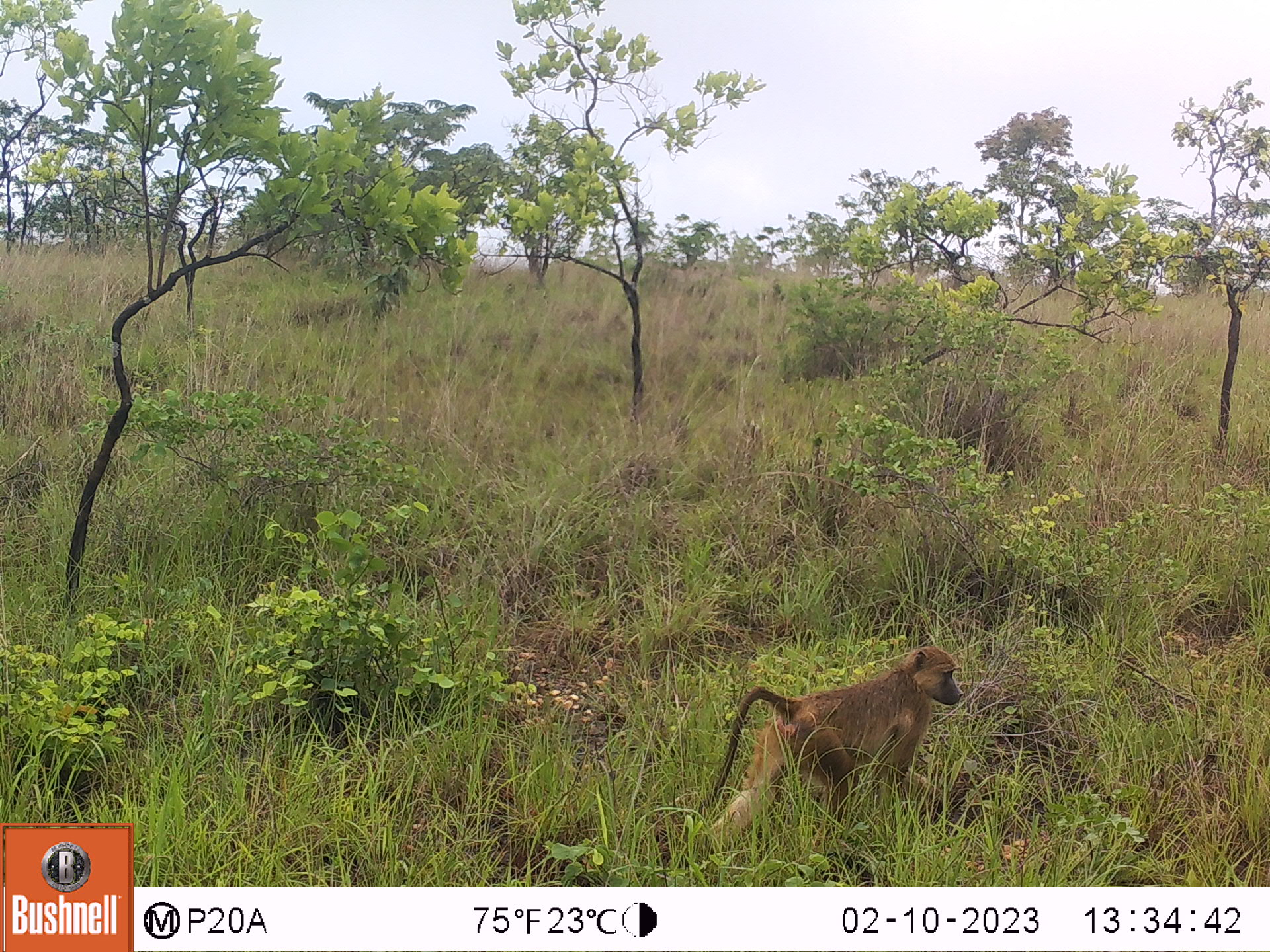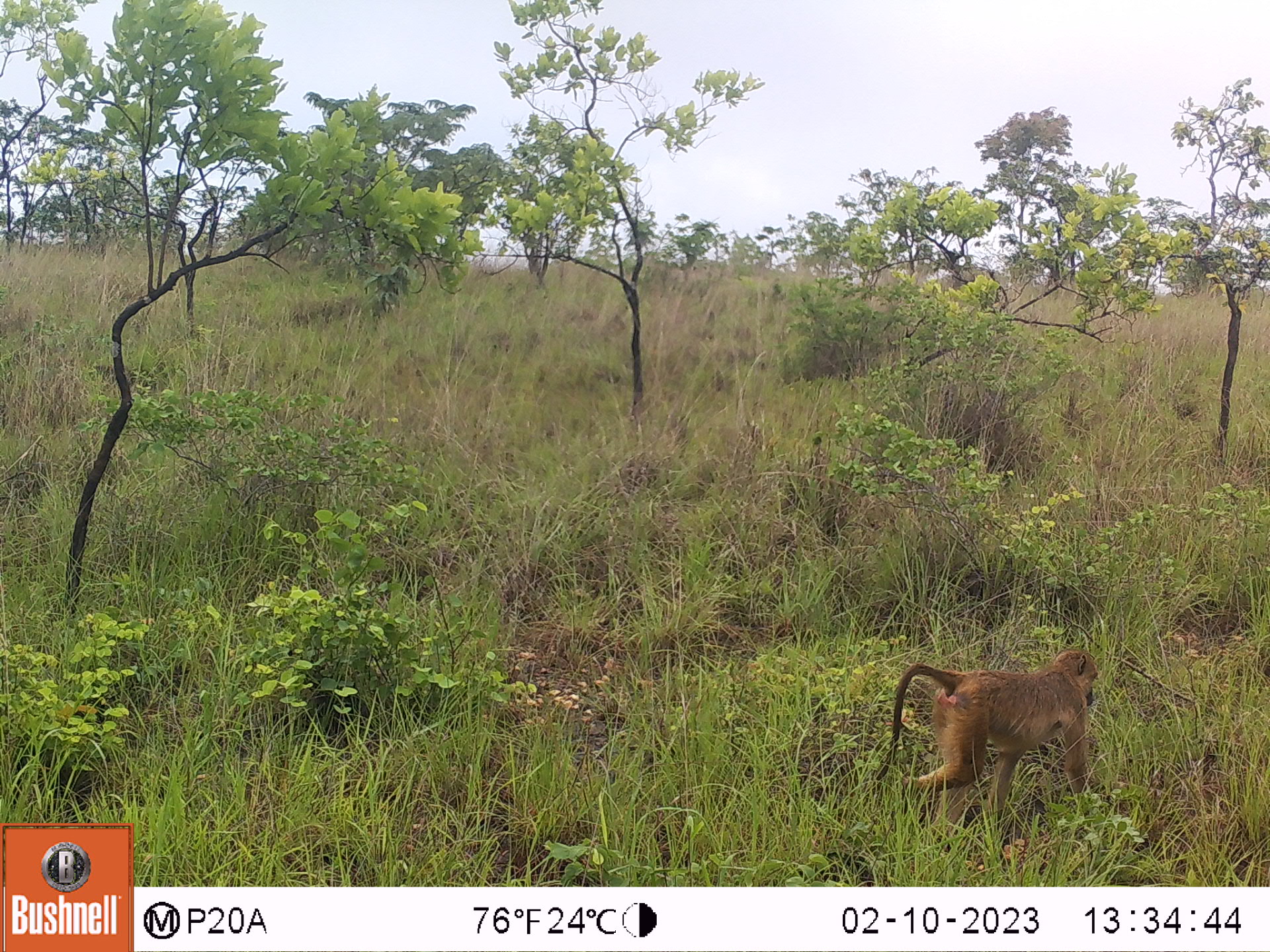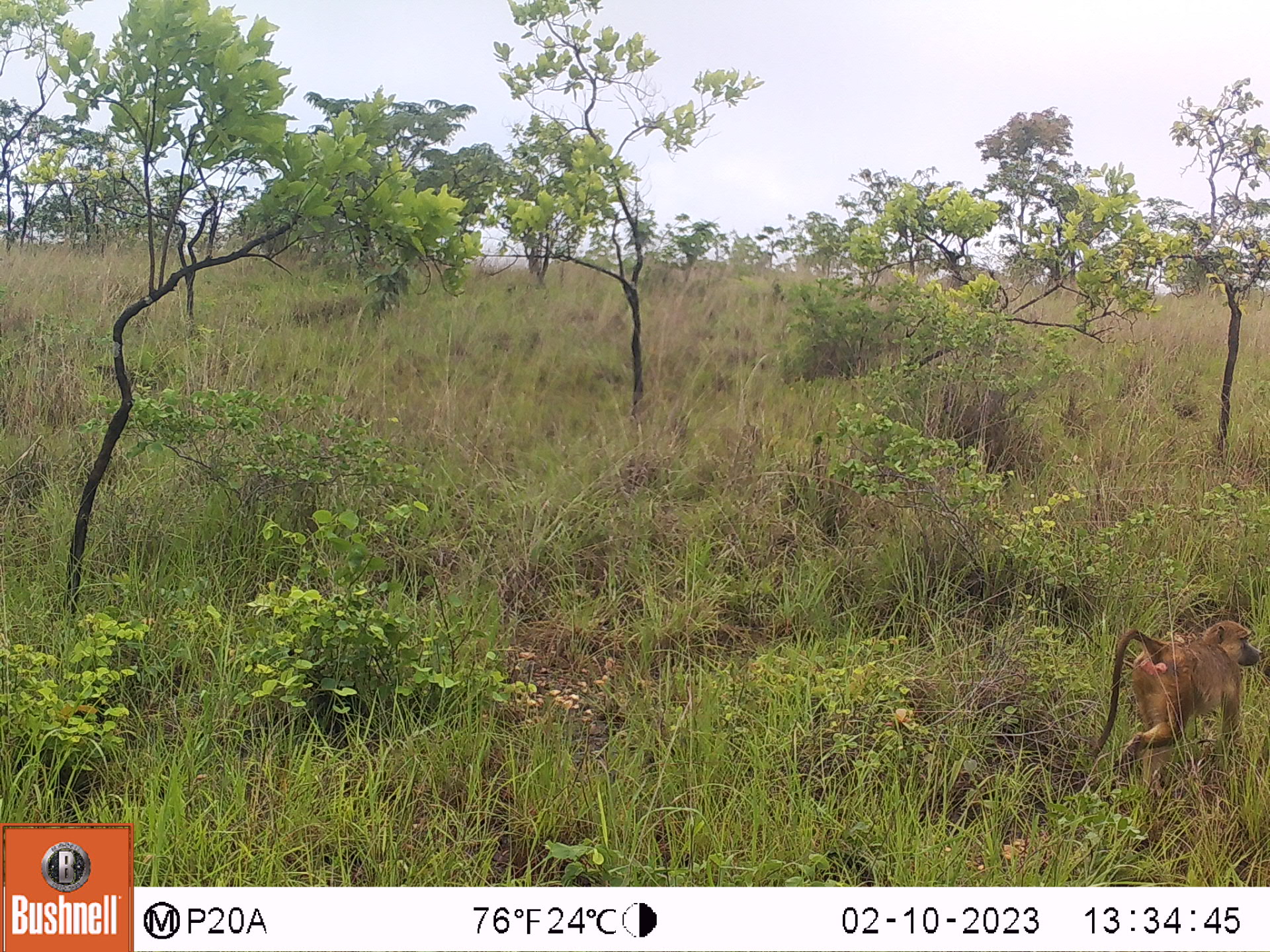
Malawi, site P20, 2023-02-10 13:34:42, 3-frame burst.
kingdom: Animalia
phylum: Chordata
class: Mammalia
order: Primates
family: Cercopithecidae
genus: Papio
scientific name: Papio cynocephalus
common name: yellow baboon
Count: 1.